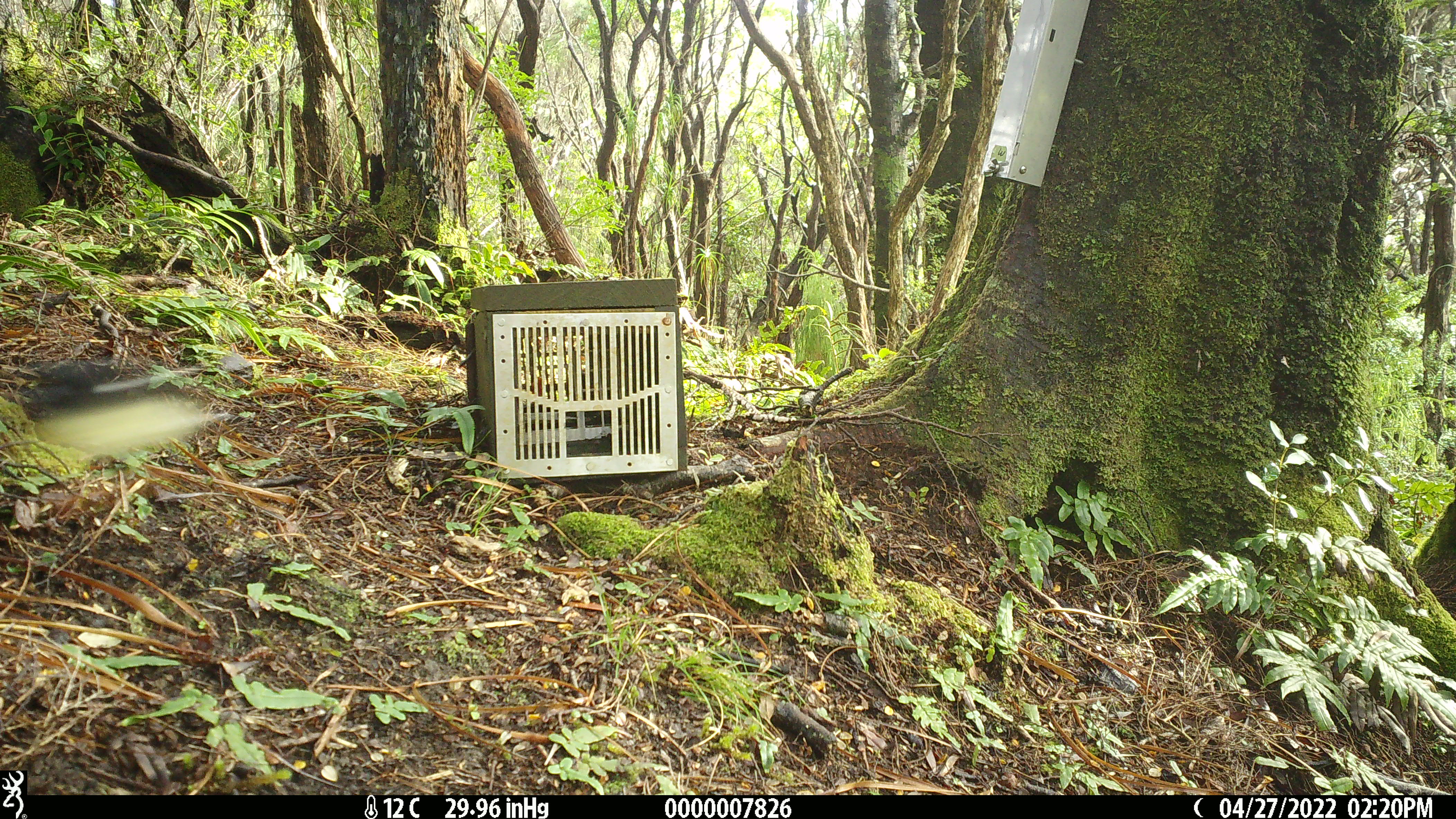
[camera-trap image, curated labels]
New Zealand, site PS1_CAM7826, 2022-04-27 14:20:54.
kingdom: Animalia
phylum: Chordata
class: Aves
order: Passeriformes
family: Petroicidae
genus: Petroica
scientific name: Petroica macrocephala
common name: tomtit